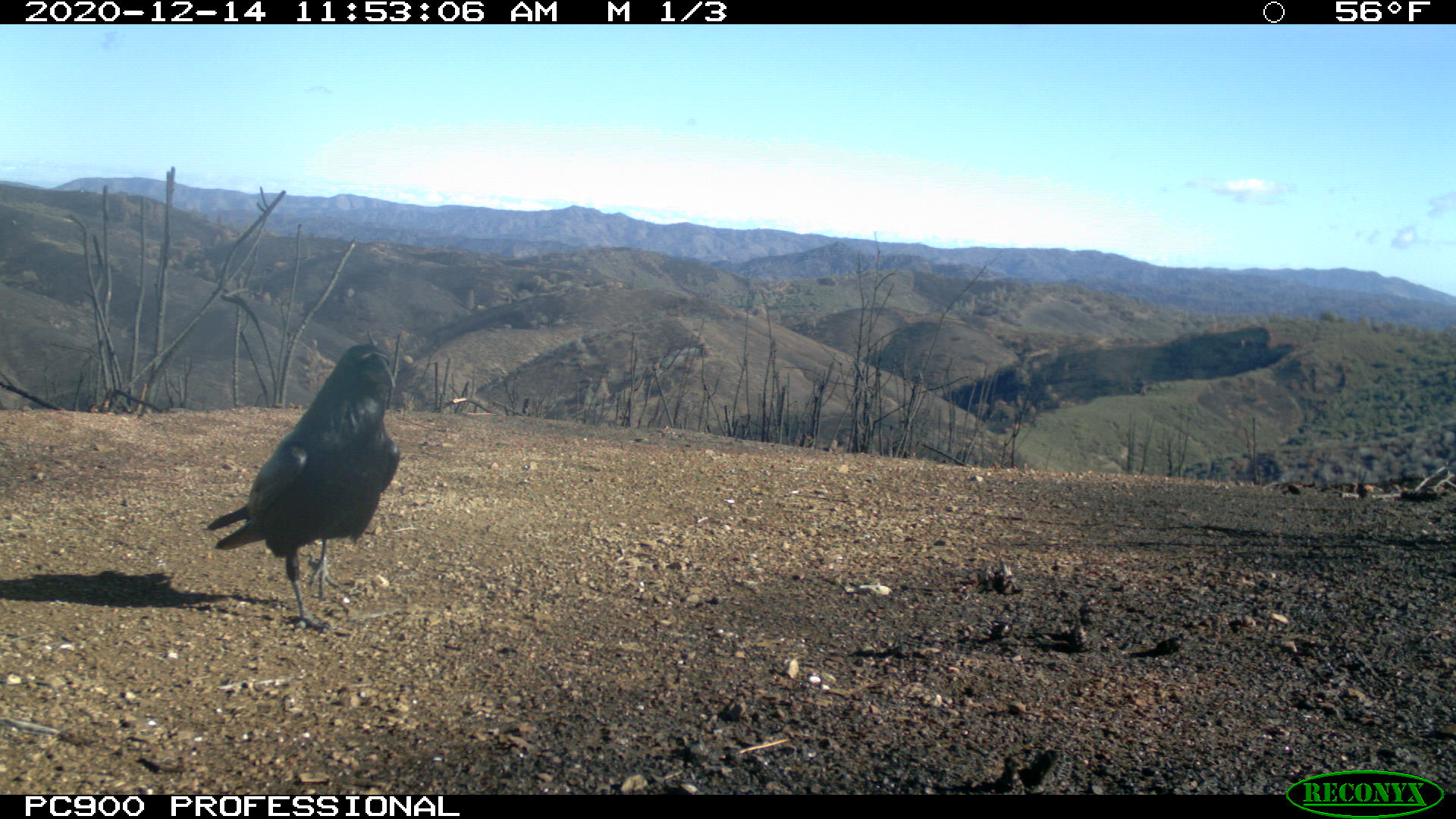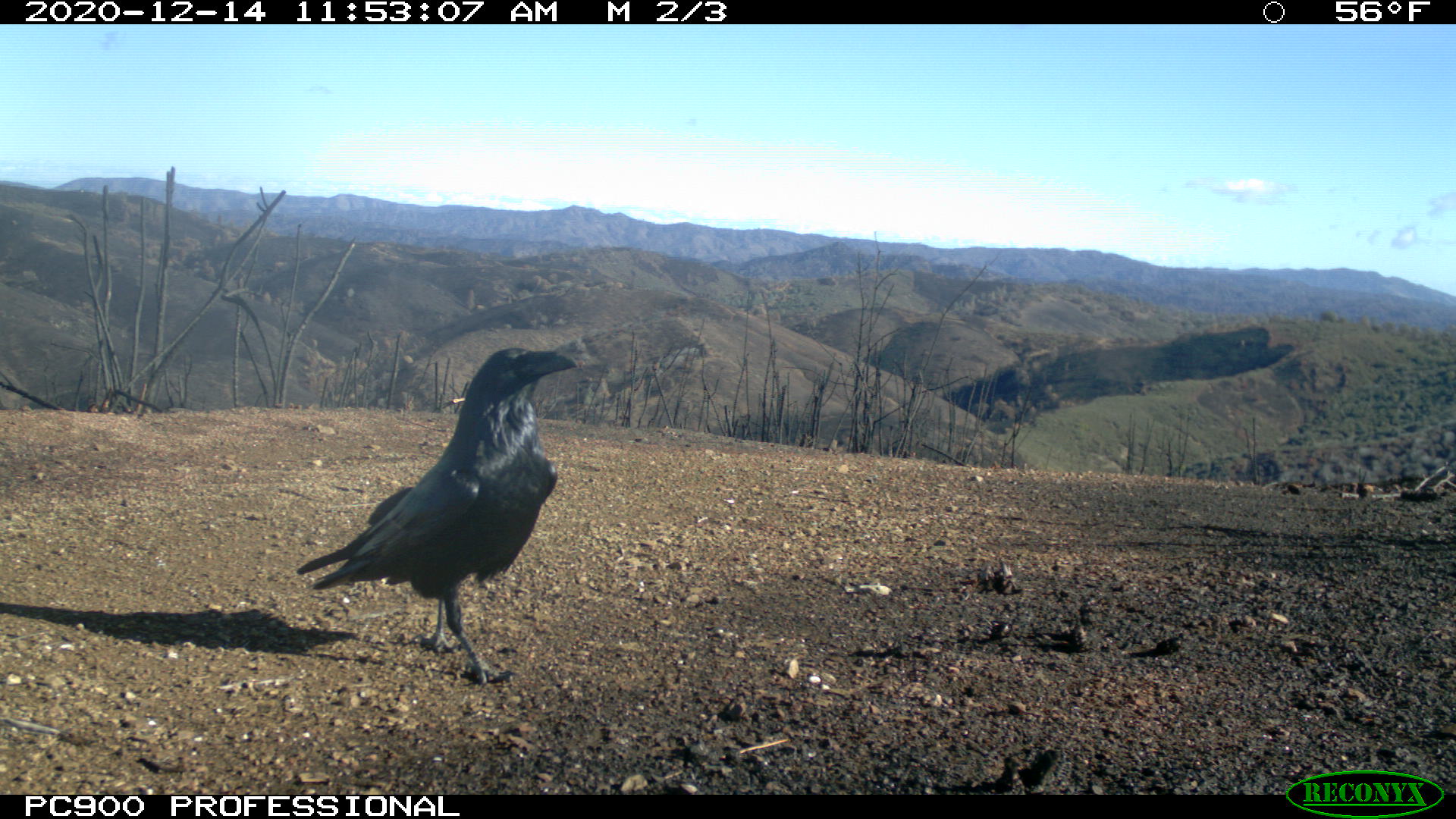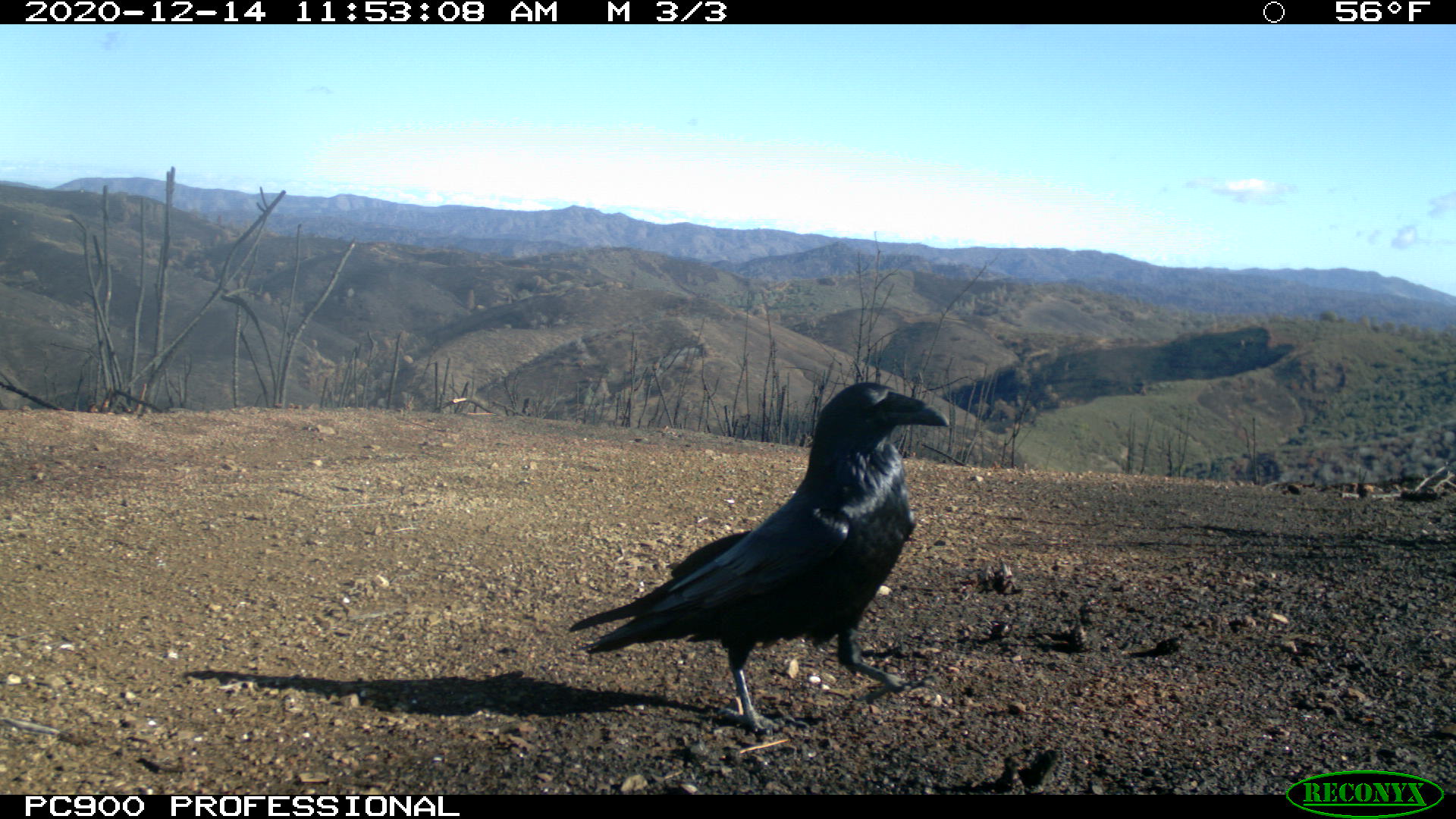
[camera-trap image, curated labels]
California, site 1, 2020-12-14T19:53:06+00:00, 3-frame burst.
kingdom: Animalia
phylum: Chordata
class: Aves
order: Passeriformes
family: Corvidae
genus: Corvus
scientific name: Corvus corax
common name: common raven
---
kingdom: Animalia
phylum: Chordata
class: Aves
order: Passeriformes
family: Corvidae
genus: Corvus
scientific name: Corvus brachyrhynchos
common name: american crow